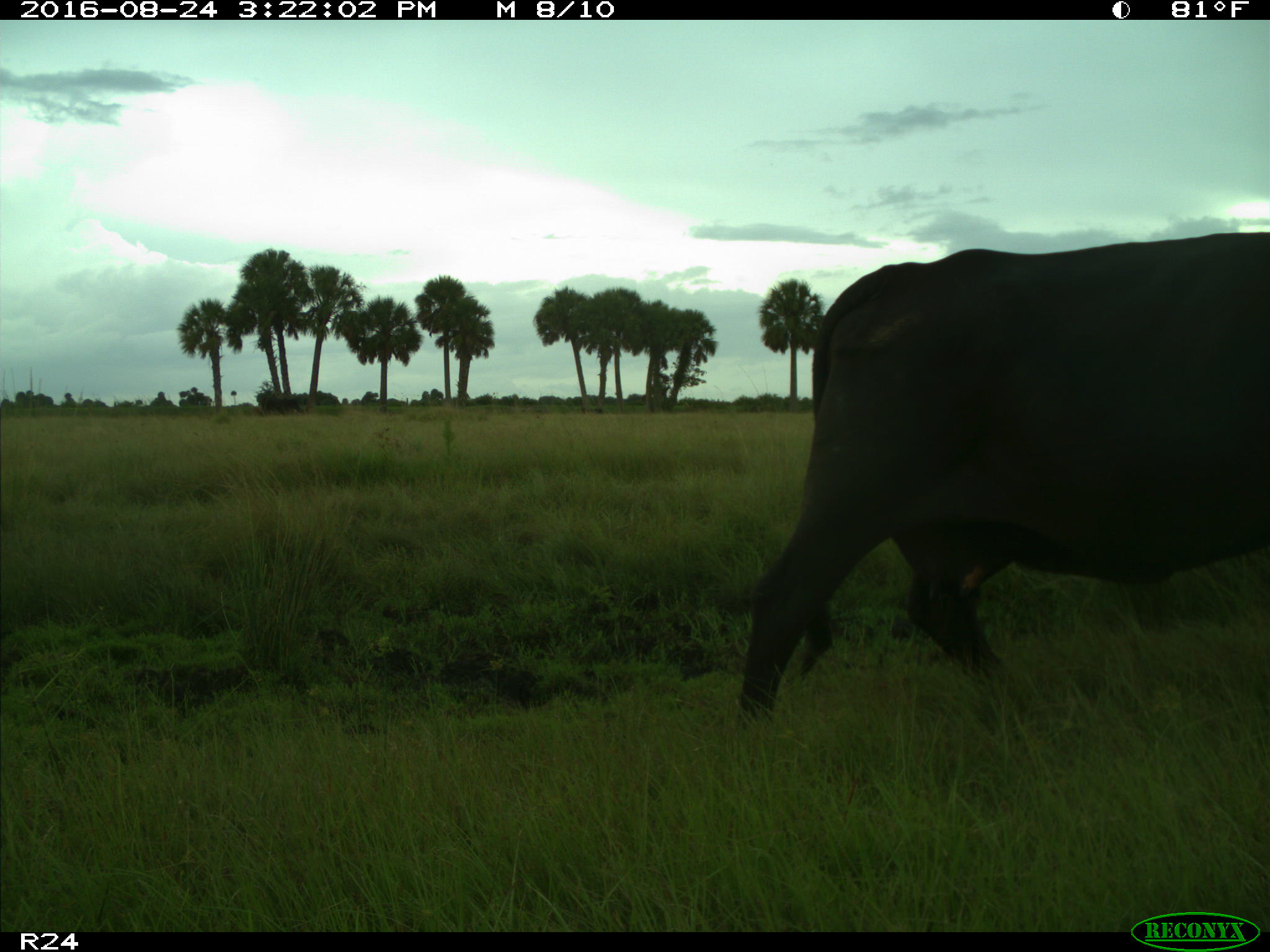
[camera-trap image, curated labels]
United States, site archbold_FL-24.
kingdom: Animalia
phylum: Chordata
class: Mammalia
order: Artiodactyla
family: Bovidae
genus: Bos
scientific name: Bos taurus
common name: domestic cow